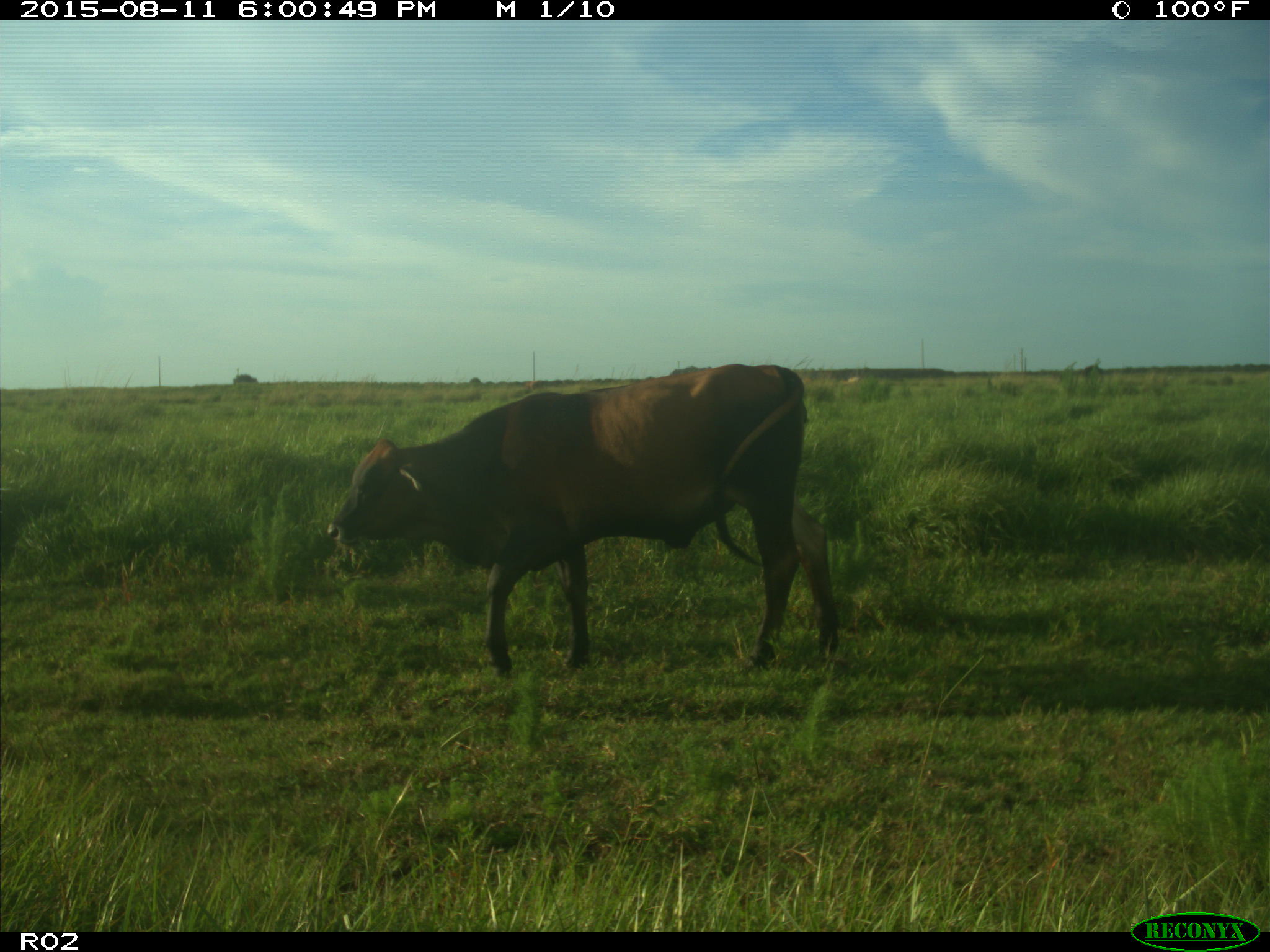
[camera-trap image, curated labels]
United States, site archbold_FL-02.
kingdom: Animalia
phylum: Chordata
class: Mammalia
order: Artiodactyla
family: Bovidae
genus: Bos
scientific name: Bos taurus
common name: domestic cow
Bos taurus (domestic cow).